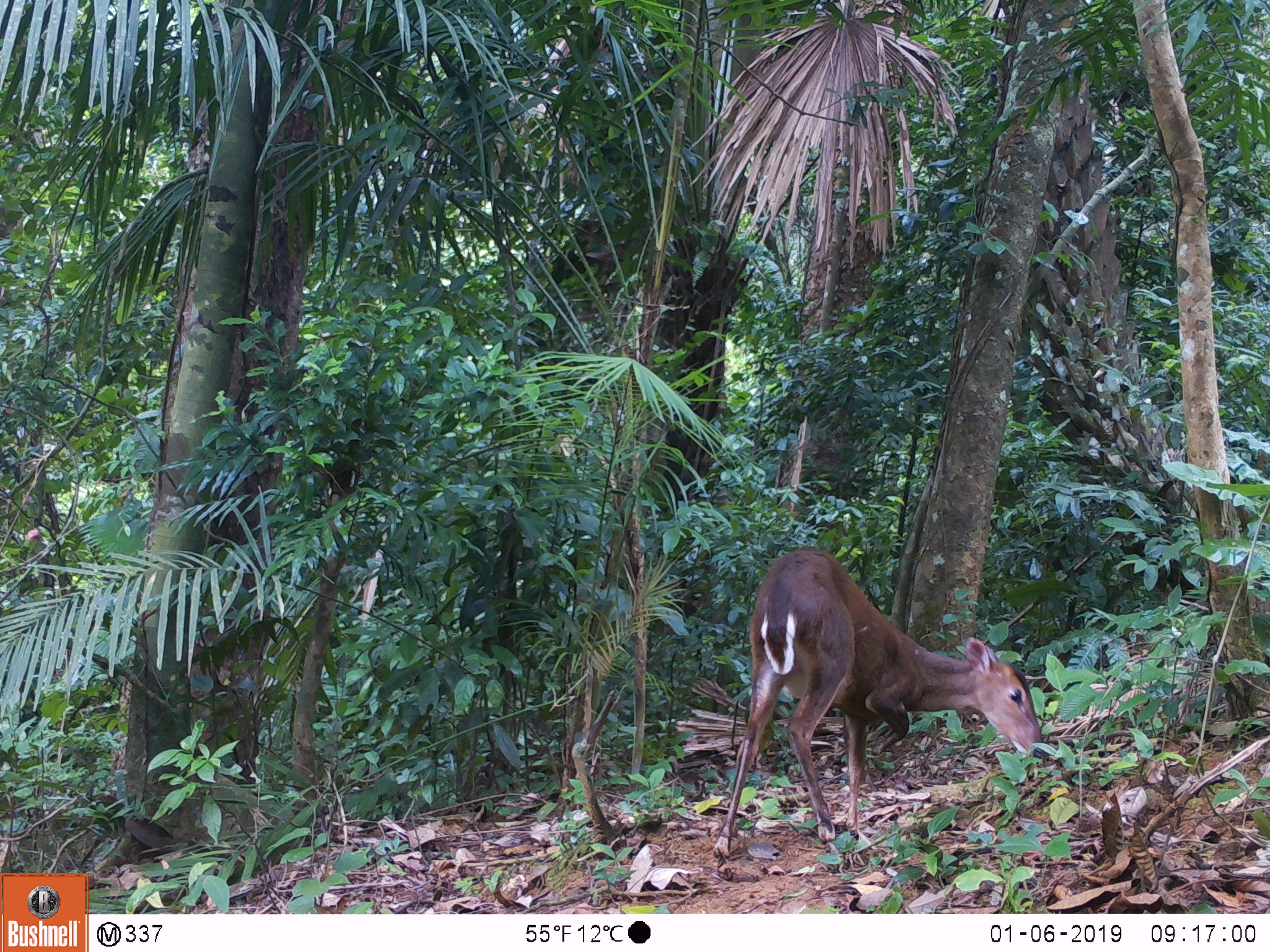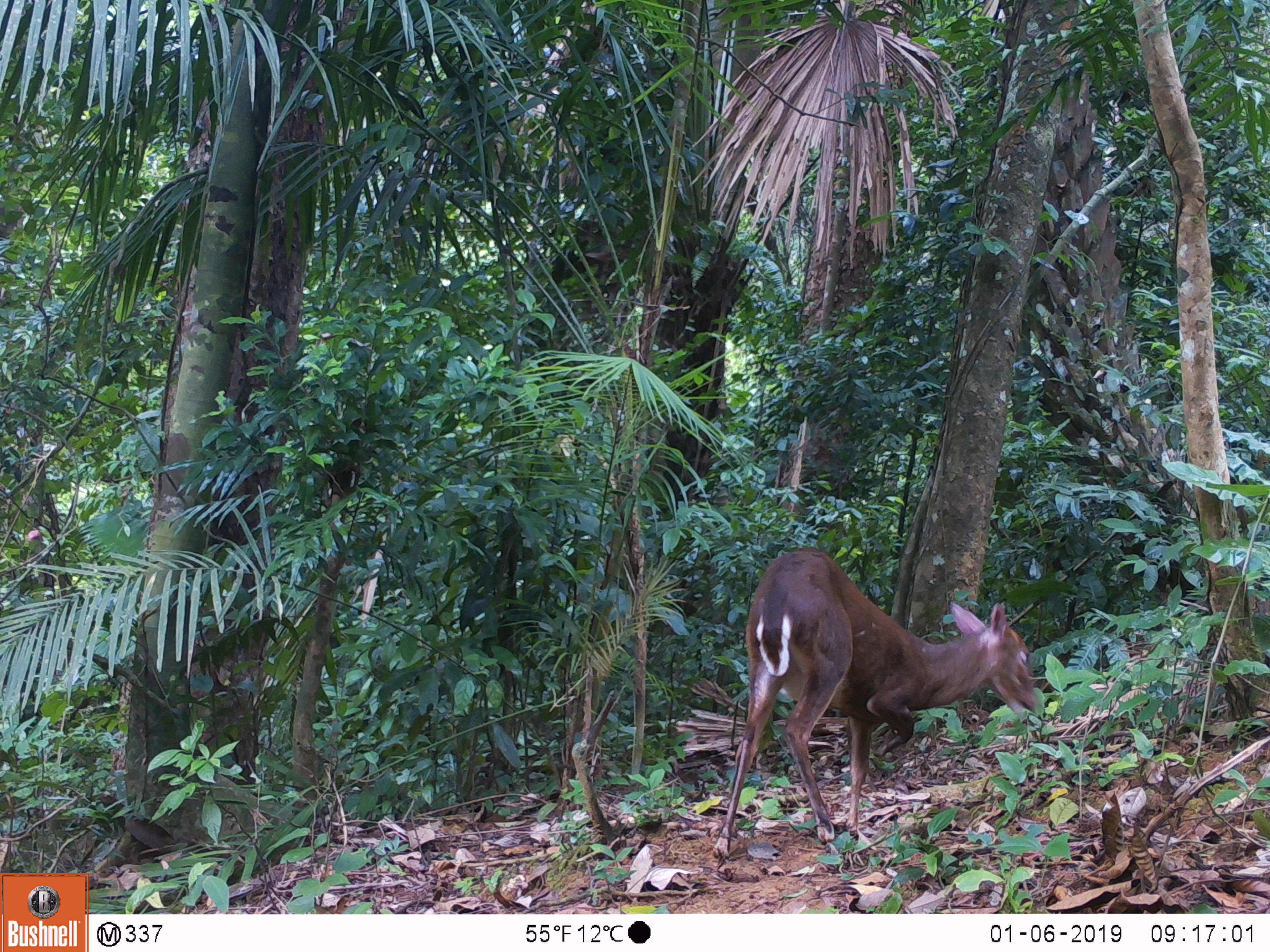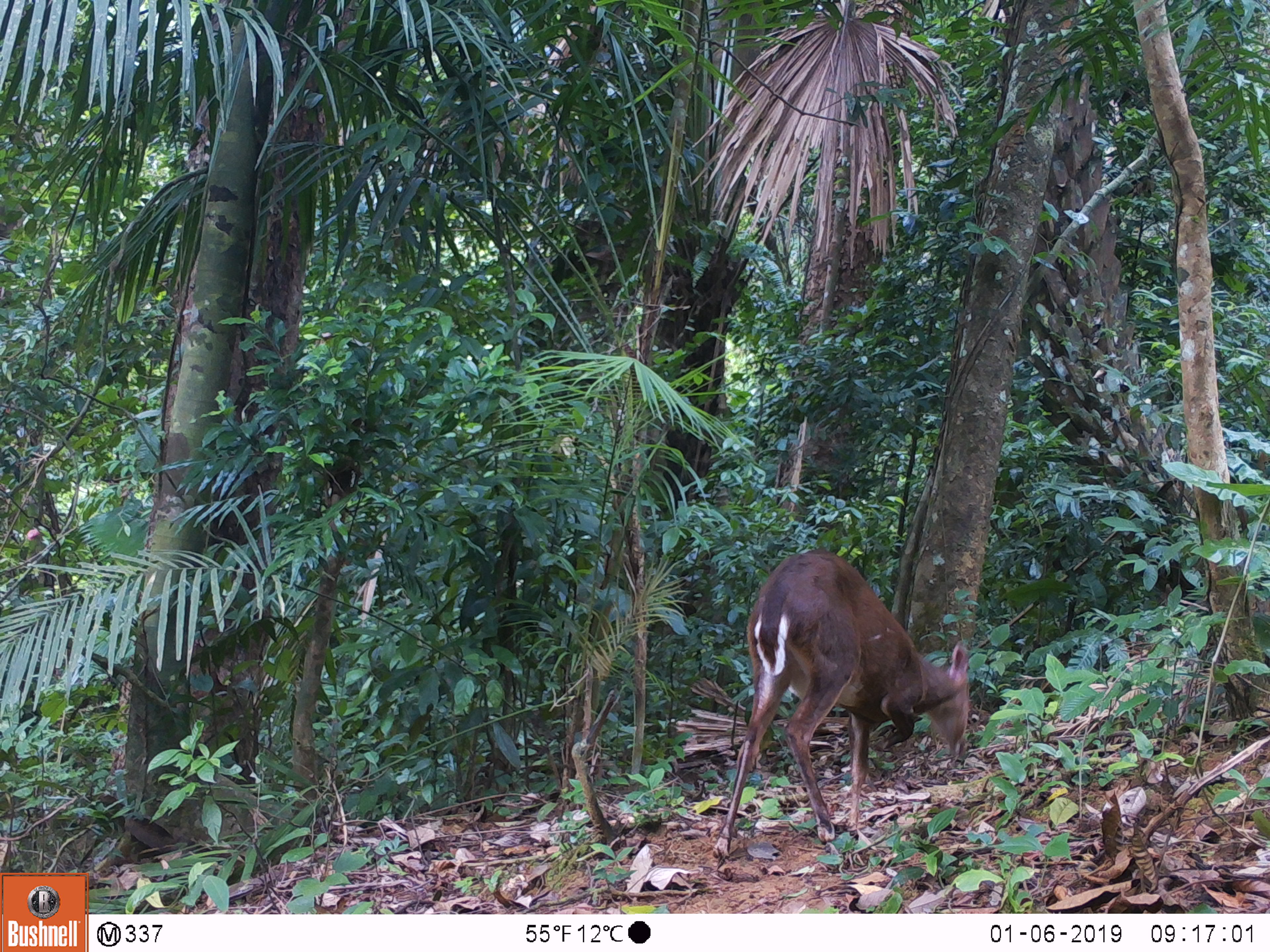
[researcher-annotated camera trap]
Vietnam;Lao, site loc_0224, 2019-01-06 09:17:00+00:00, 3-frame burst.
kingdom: Animalia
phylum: Chordata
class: Mammalia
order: Artiodactyla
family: Cervidae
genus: Muntiacus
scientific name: Muntiacus vuquangensis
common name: large-antlered muntjac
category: large antlered muntjac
Large antlered muntjac (large-antlered muntjac) (Muntiacus vuquangensis). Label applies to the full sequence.